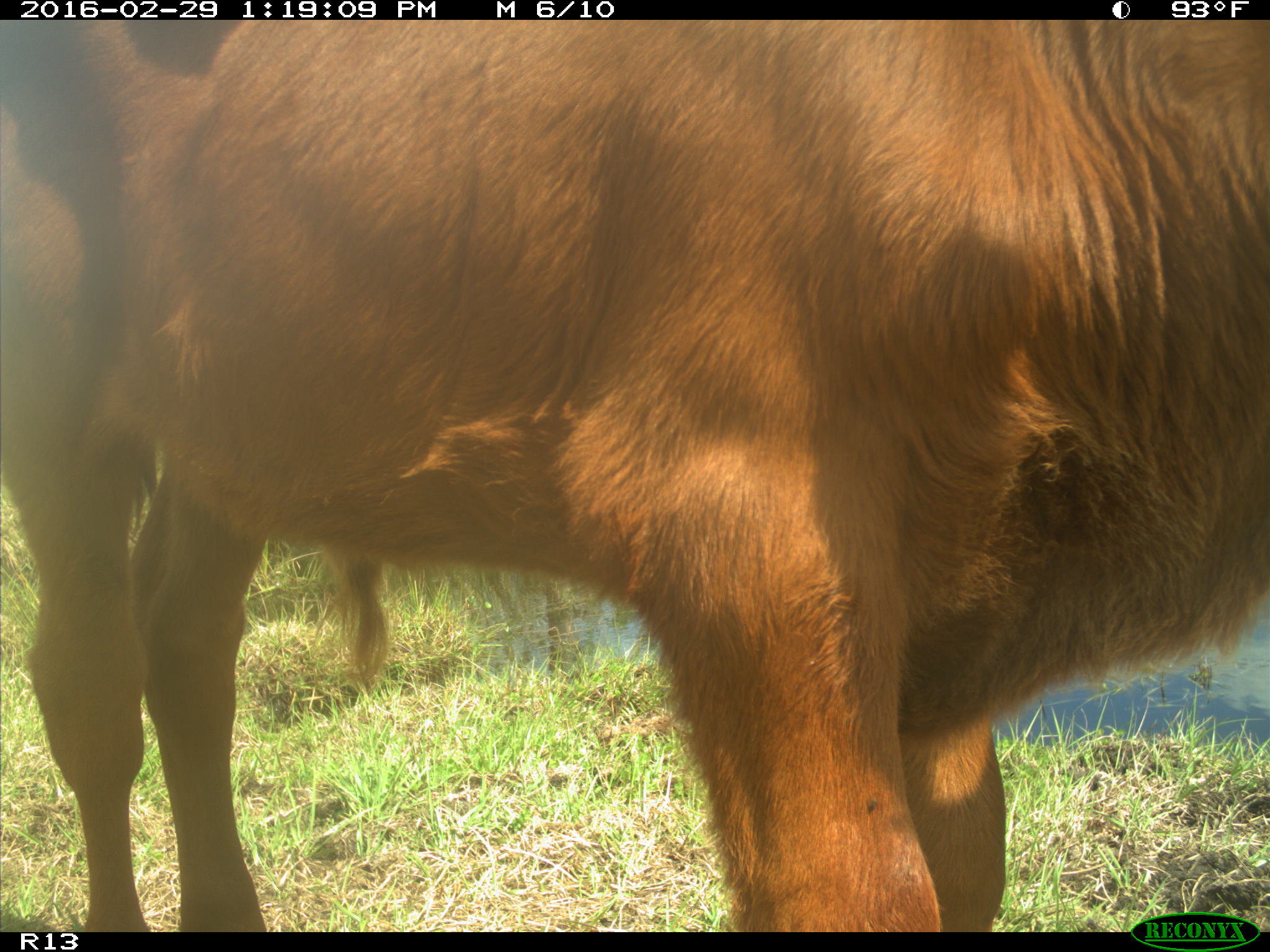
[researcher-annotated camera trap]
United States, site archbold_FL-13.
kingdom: Animalia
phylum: Chordata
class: Mammalia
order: Artiodactyla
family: Bovidae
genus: Bos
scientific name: Bos taurus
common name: domestic cow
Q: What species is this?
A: Bos taurus (domestic cow).